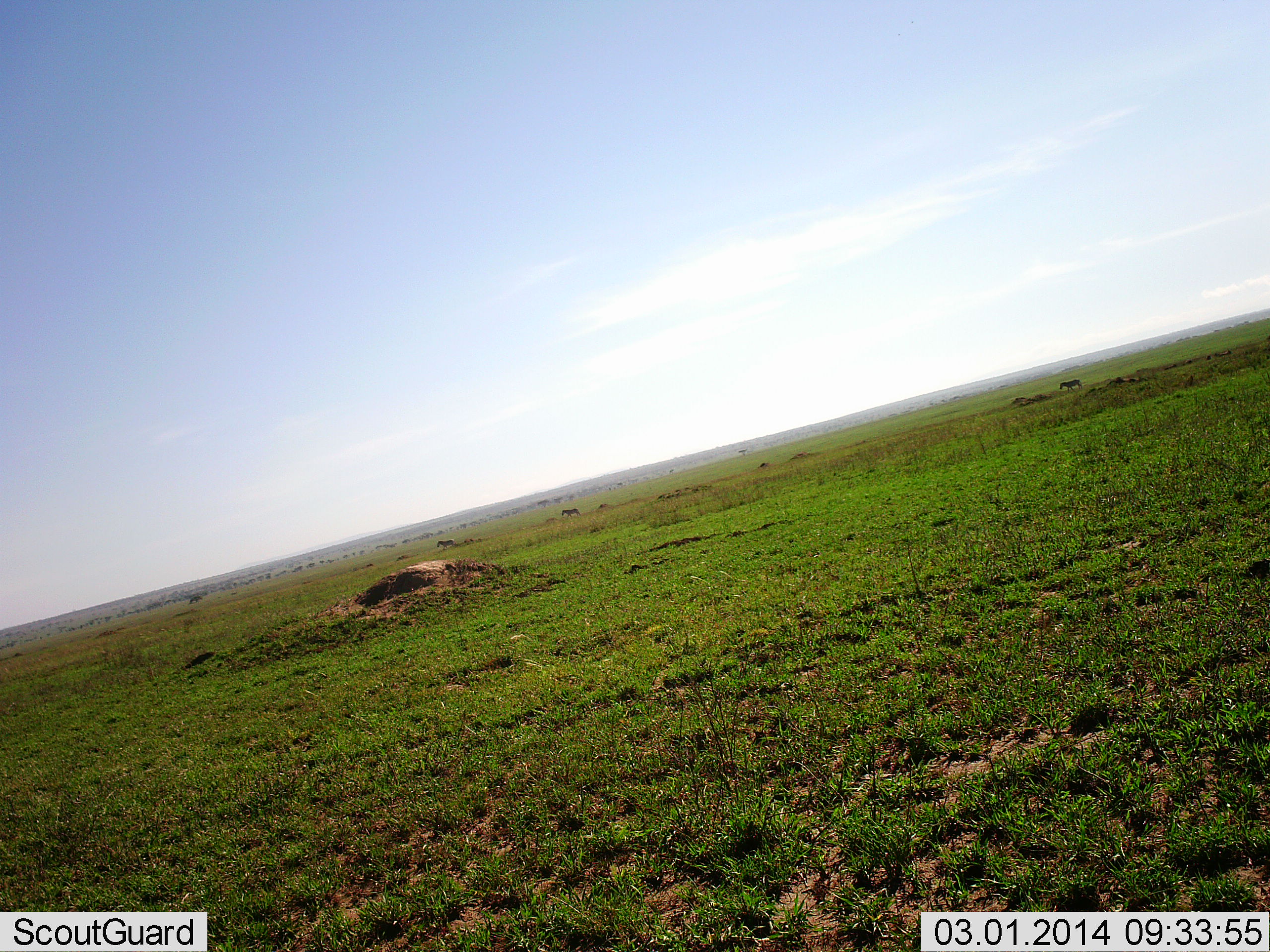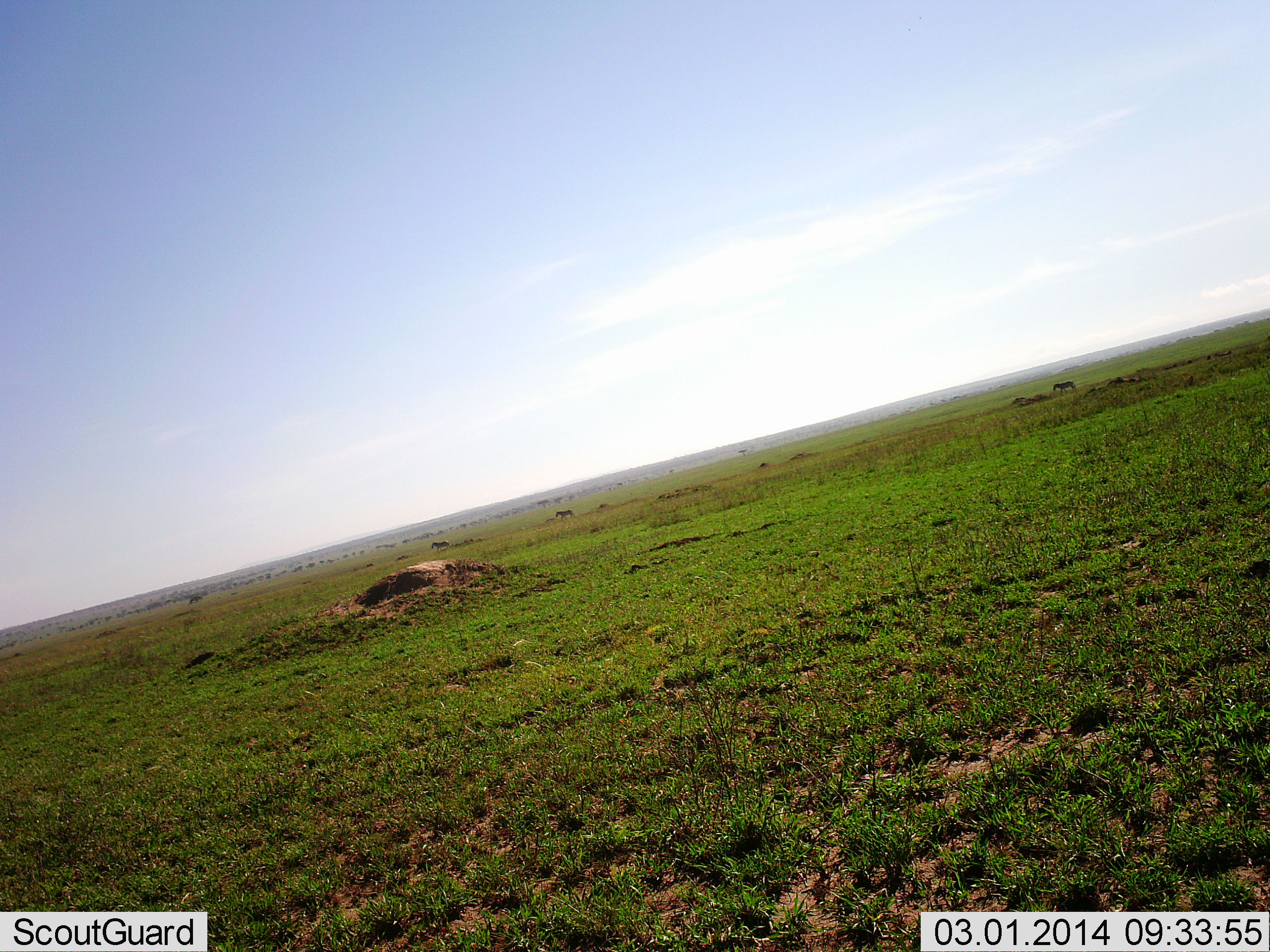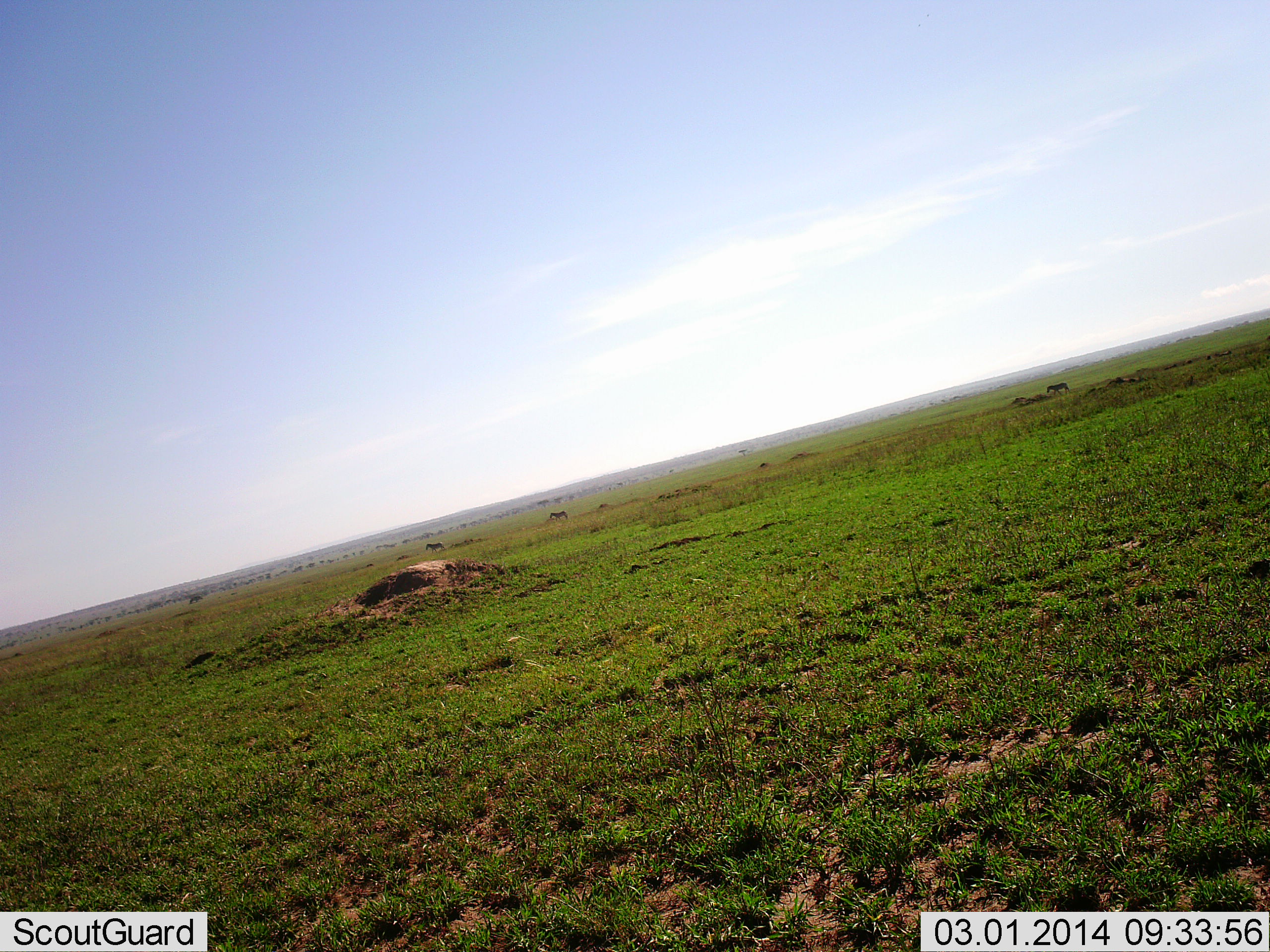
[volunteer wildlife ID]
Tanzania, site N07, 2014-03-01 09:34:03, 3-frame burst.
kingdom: Animalia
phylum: Chordata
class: Mammalia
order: Artiodactyla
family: Bovidae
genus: Connochaetes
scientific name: Connochaetes taurinus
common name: blue wildebeest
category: wildebeest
Wildebeest (blue wildebeest) (Connochaetes taurinus), count 3. Behavior (volunteer vote fractions): standing 20%, resting 0%, moving 80%, interacting 0%. Young present (vote fraction): 0%. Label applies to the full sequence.